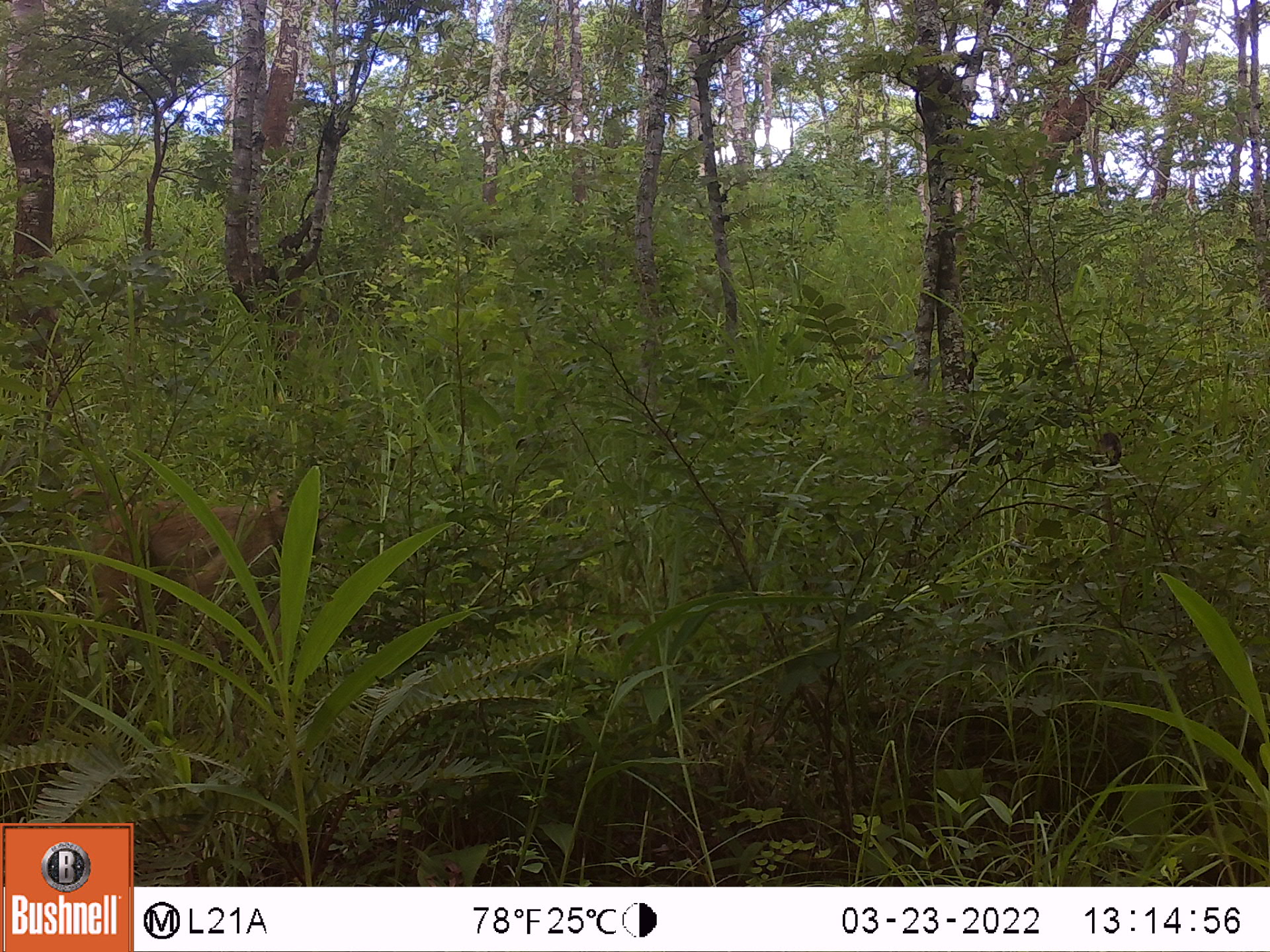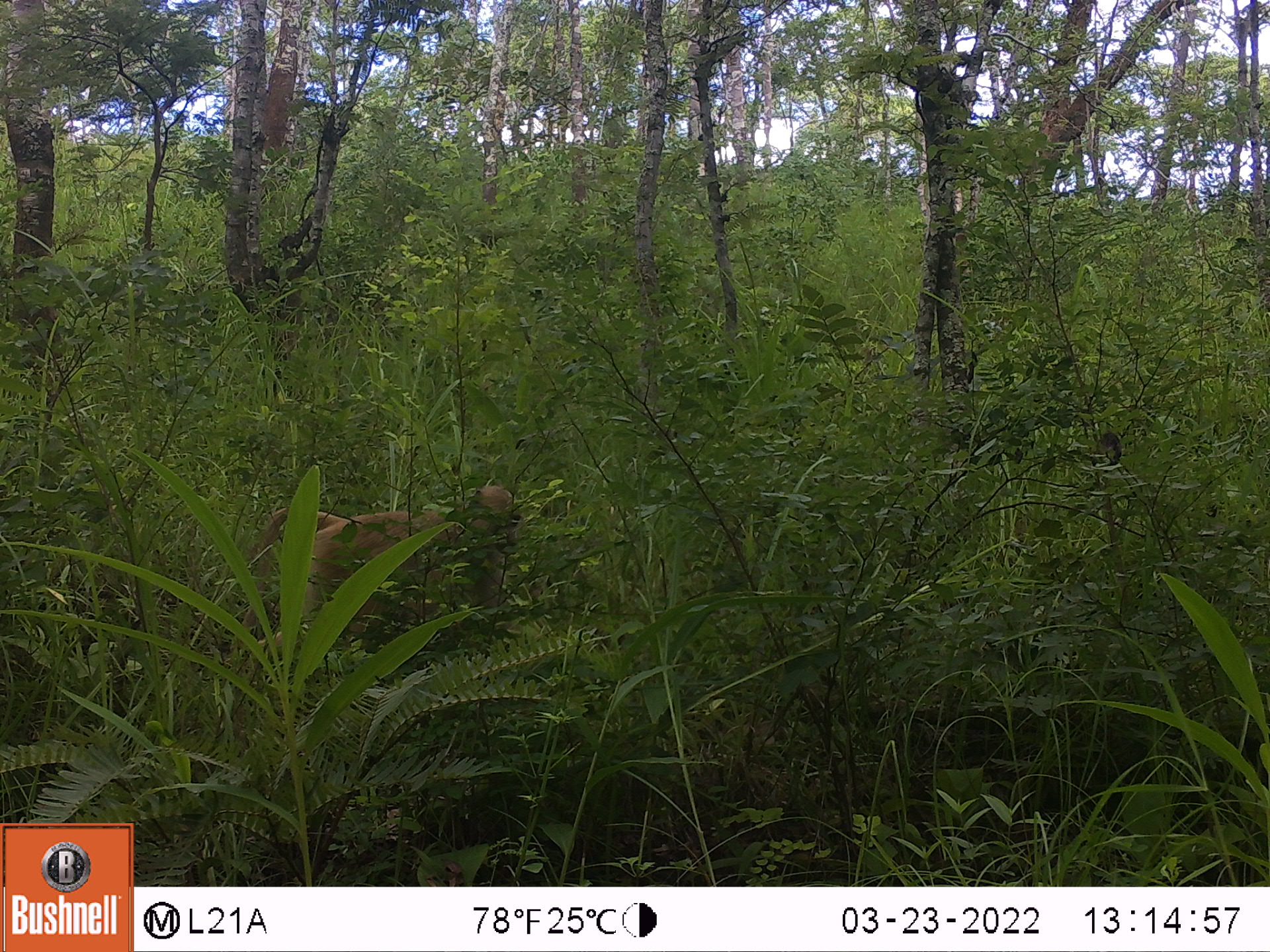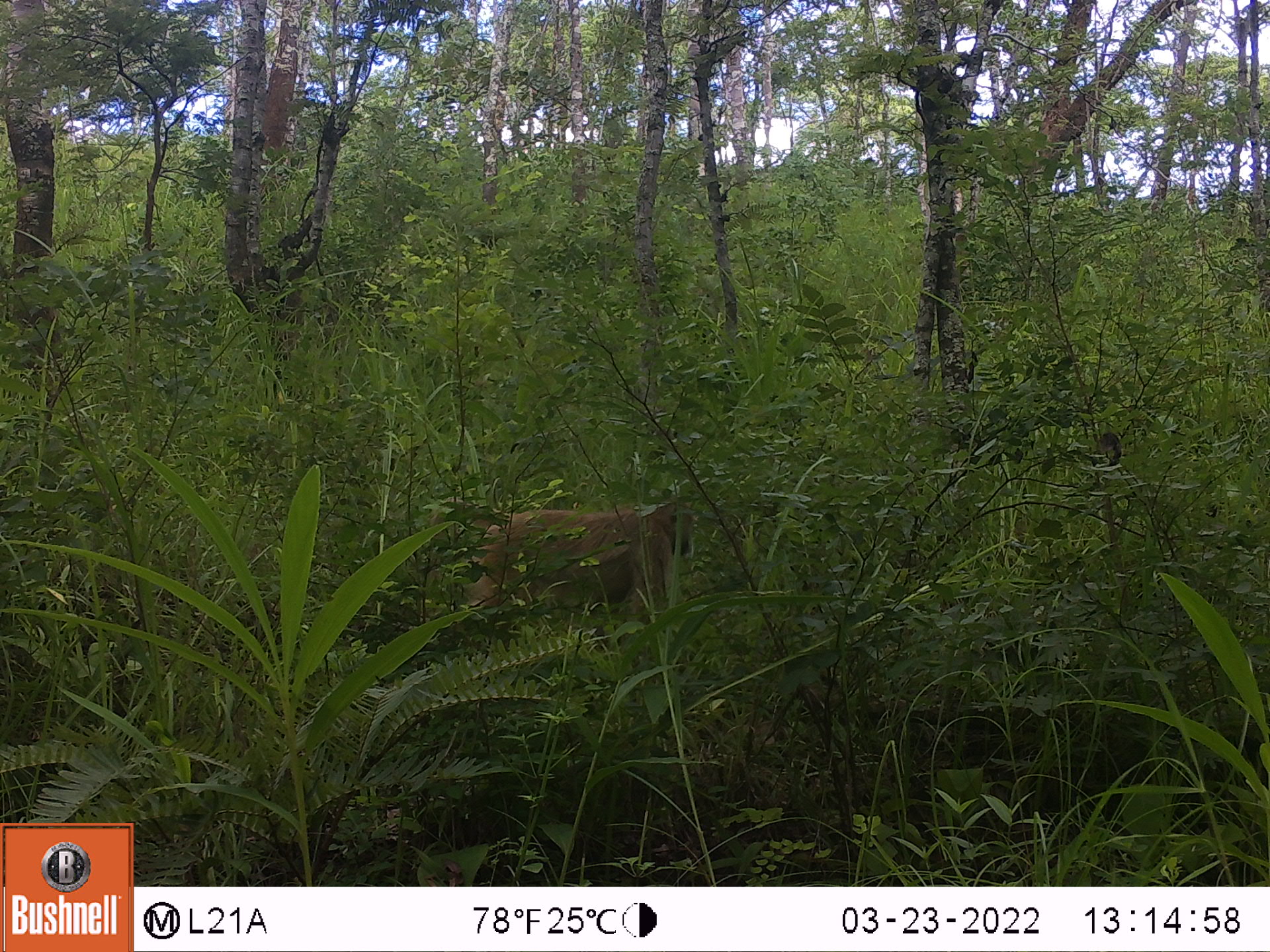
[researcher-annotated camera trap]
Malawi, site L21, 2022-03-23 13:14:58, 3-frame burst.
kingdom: Animalia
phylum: Chordata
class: Mammalia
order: Primates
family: Cercopithecidae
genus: Papio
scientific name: Papio cynocephalus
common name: yellow baboon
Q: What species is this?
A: Yellow baboon (Papio cynocephalus).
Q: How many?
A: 1.